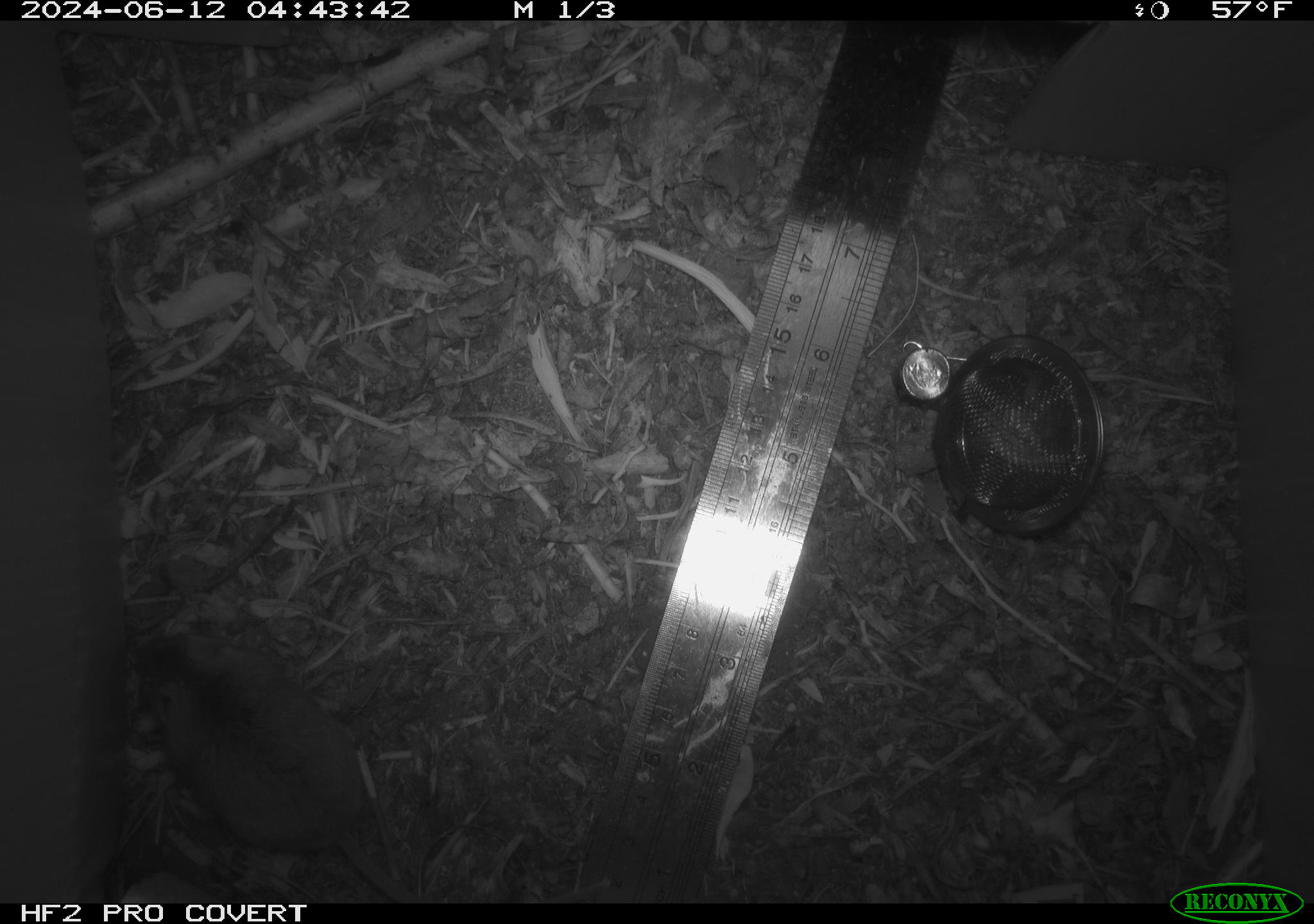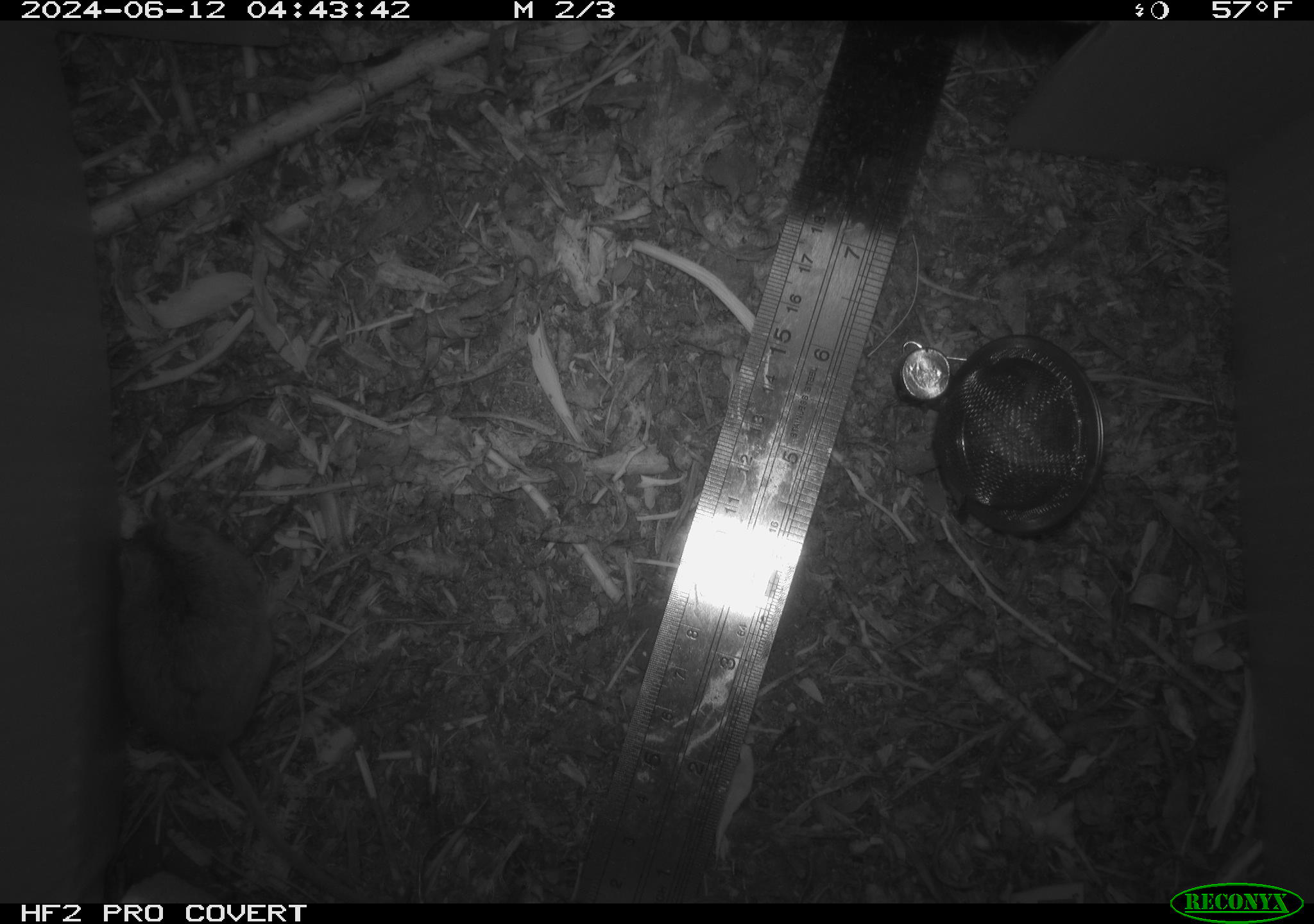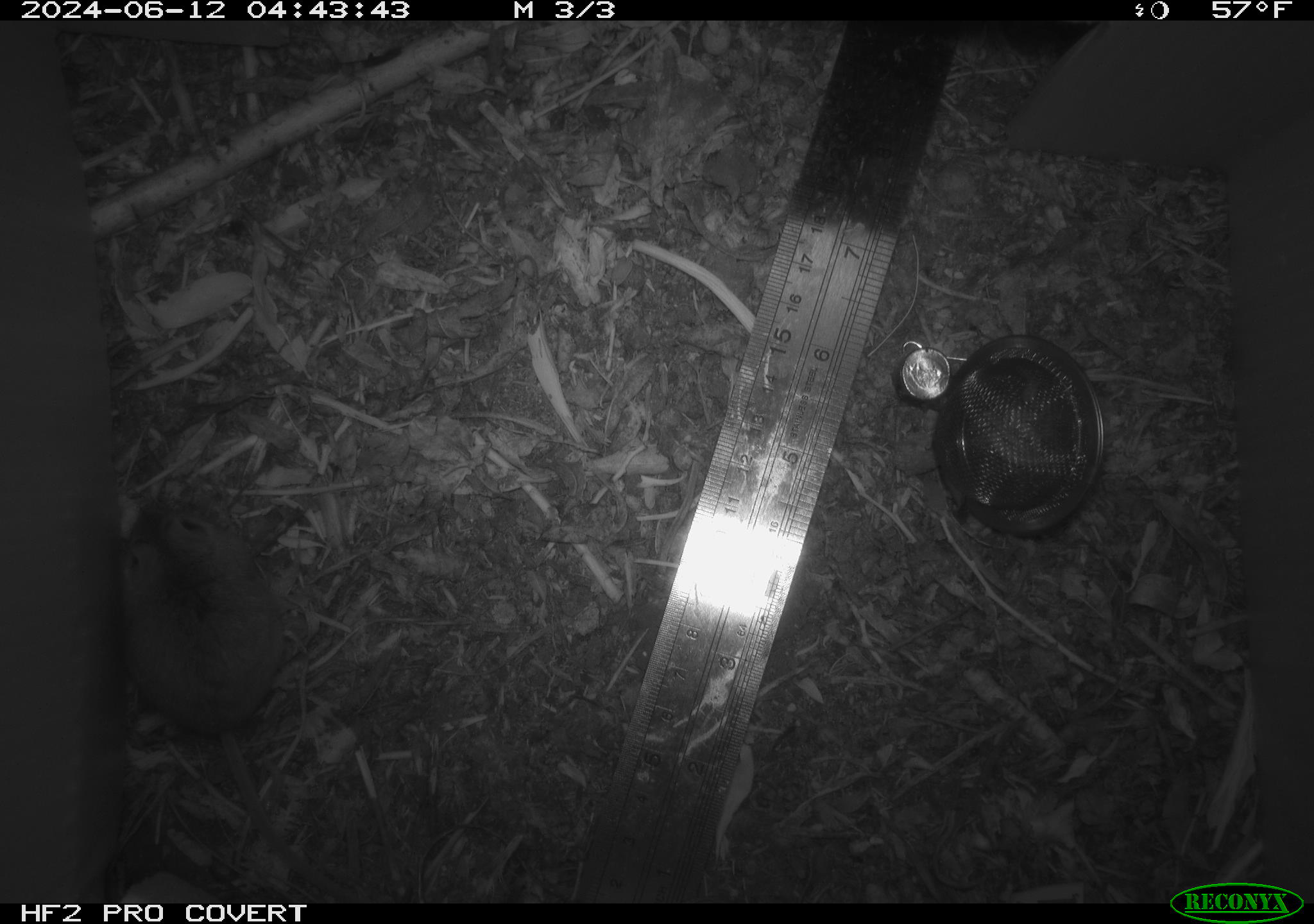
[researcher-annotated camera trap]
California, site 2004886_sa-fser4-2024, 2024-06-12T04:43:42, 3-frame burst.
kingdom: Animalia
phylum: Chordata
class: Mammalia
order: Rodentia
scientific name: Rodentia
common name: rodent